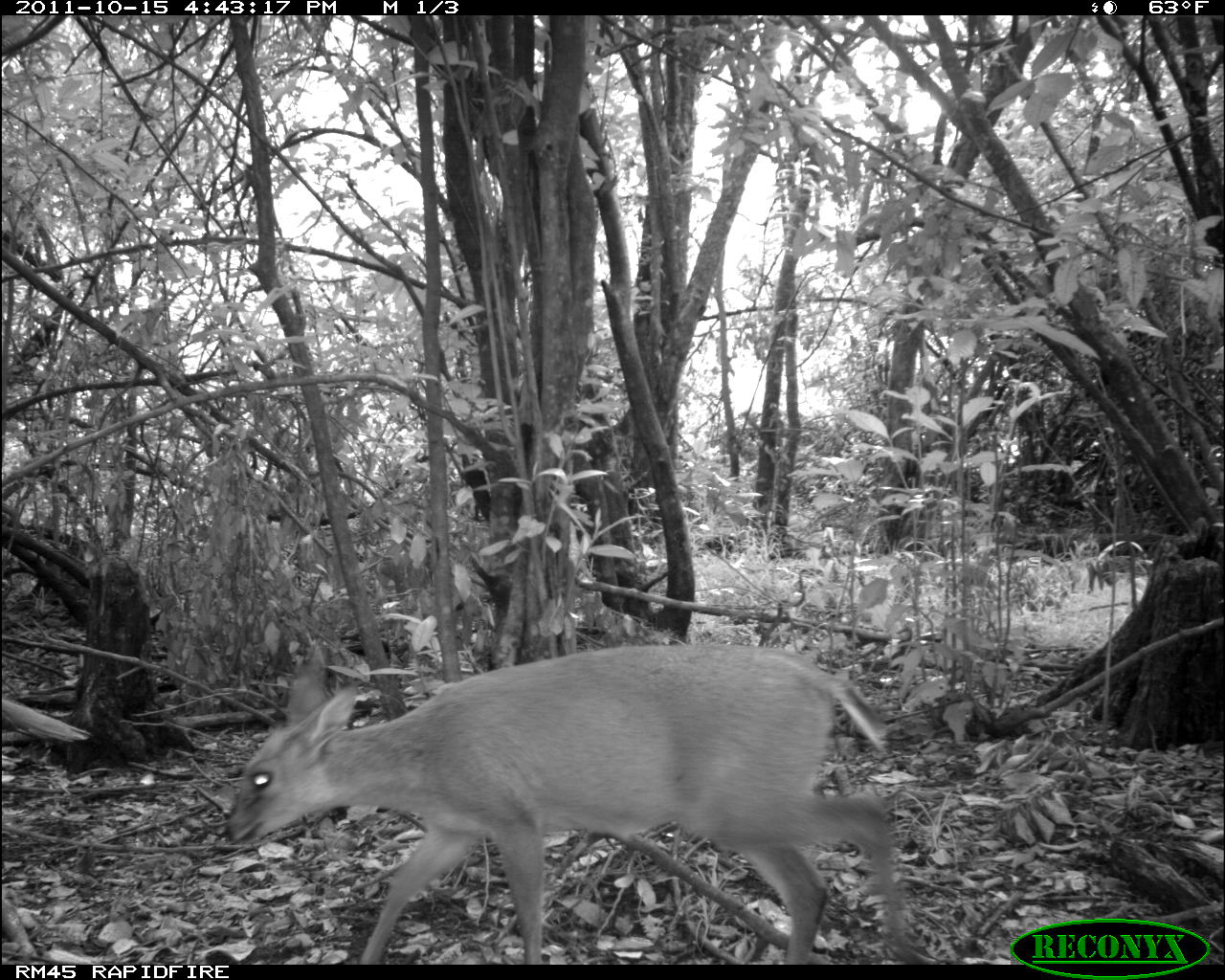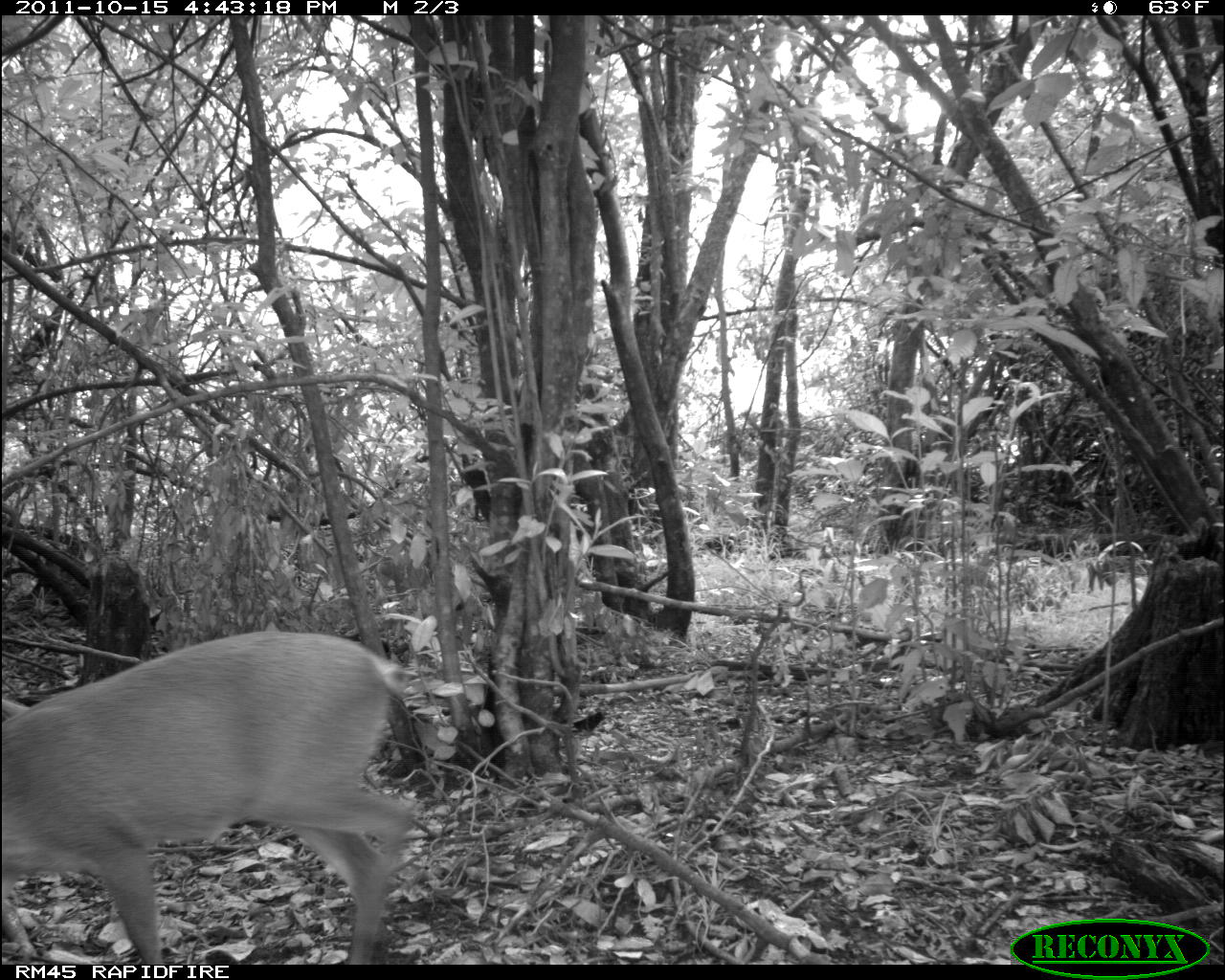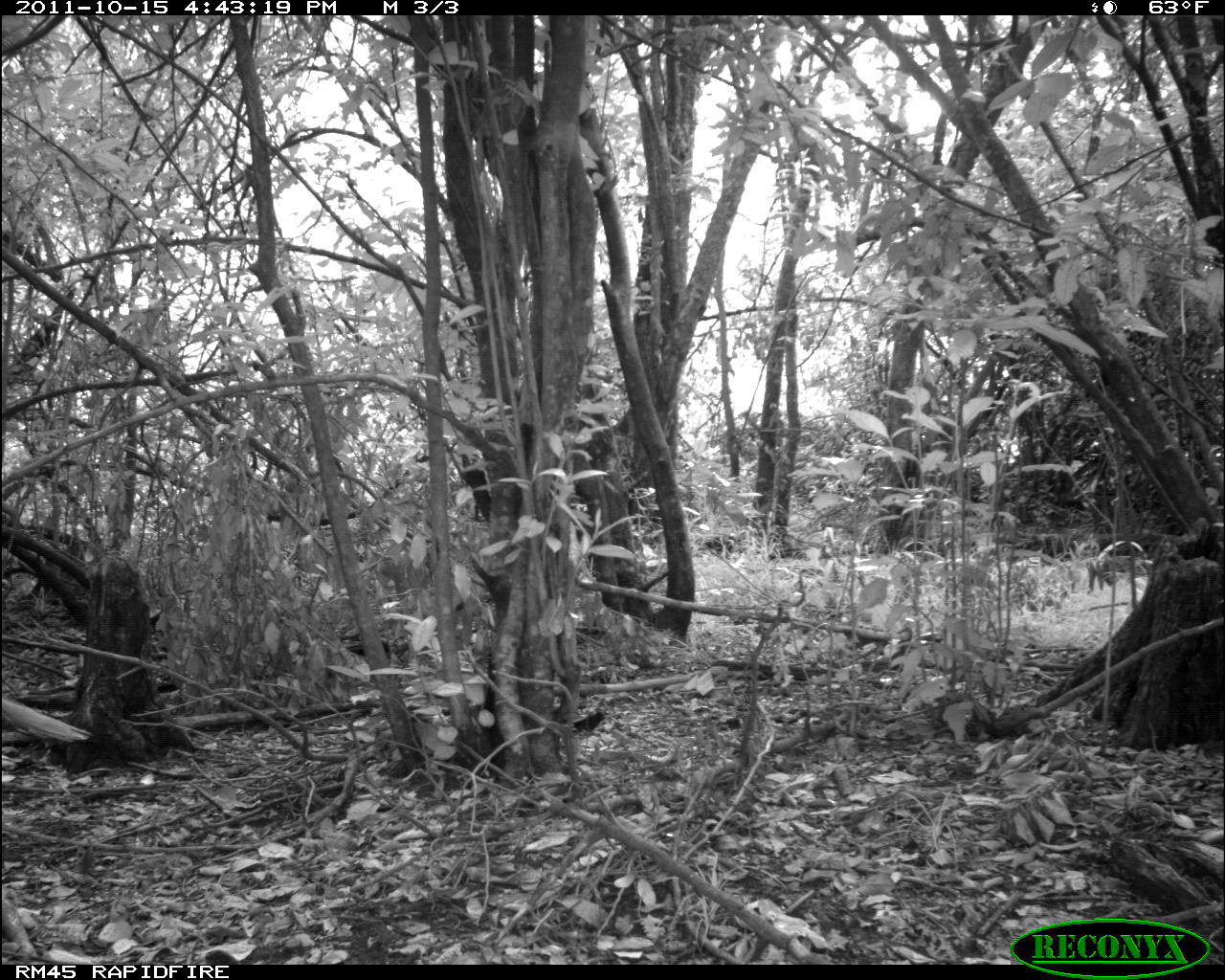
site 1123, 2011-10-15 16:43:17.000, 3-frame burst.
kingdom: Animalia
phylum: Chordata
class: Mammalia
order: Artiodactyla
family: Bovidae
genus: Capra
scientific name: Capra aegagrus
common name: wild goat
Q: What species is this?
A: Capra aegagrus (wild goat).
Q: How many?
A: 1.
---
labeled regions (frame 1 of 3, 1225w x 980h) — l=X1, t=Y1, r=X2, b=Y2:
capra aegagrus: l=224, t=646, r=919, b=965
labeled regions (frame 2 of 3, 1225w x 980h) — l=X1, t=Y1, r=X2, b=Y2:
capra aegagrus: l=1, t=630, r=417, b=965